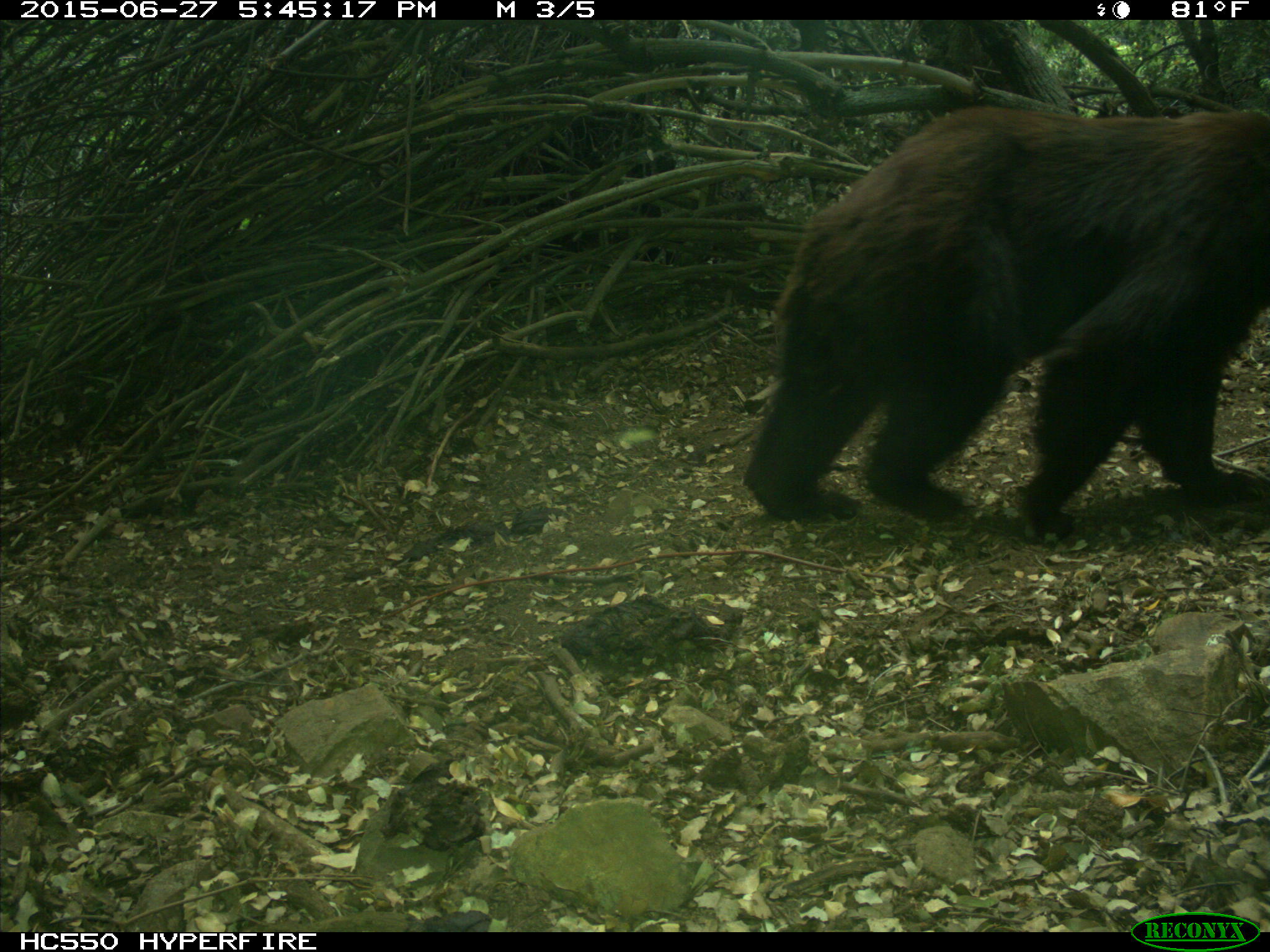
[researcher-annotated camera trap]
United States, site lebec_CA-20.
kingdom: Animalia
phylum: Chordata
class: Mammalia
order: Carnivora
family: Ursidae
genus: Ursus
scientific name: Ursus americanus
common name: american black bear